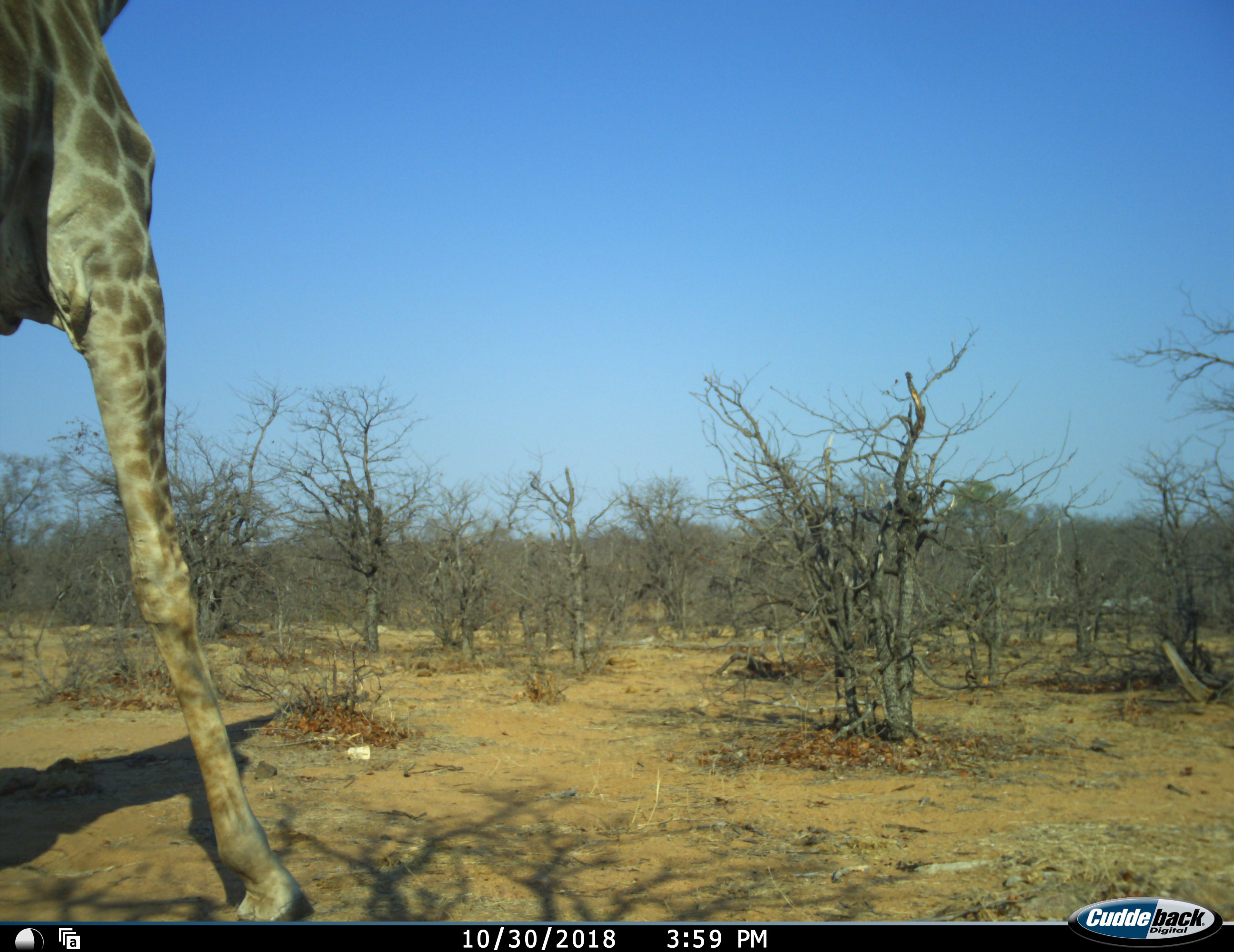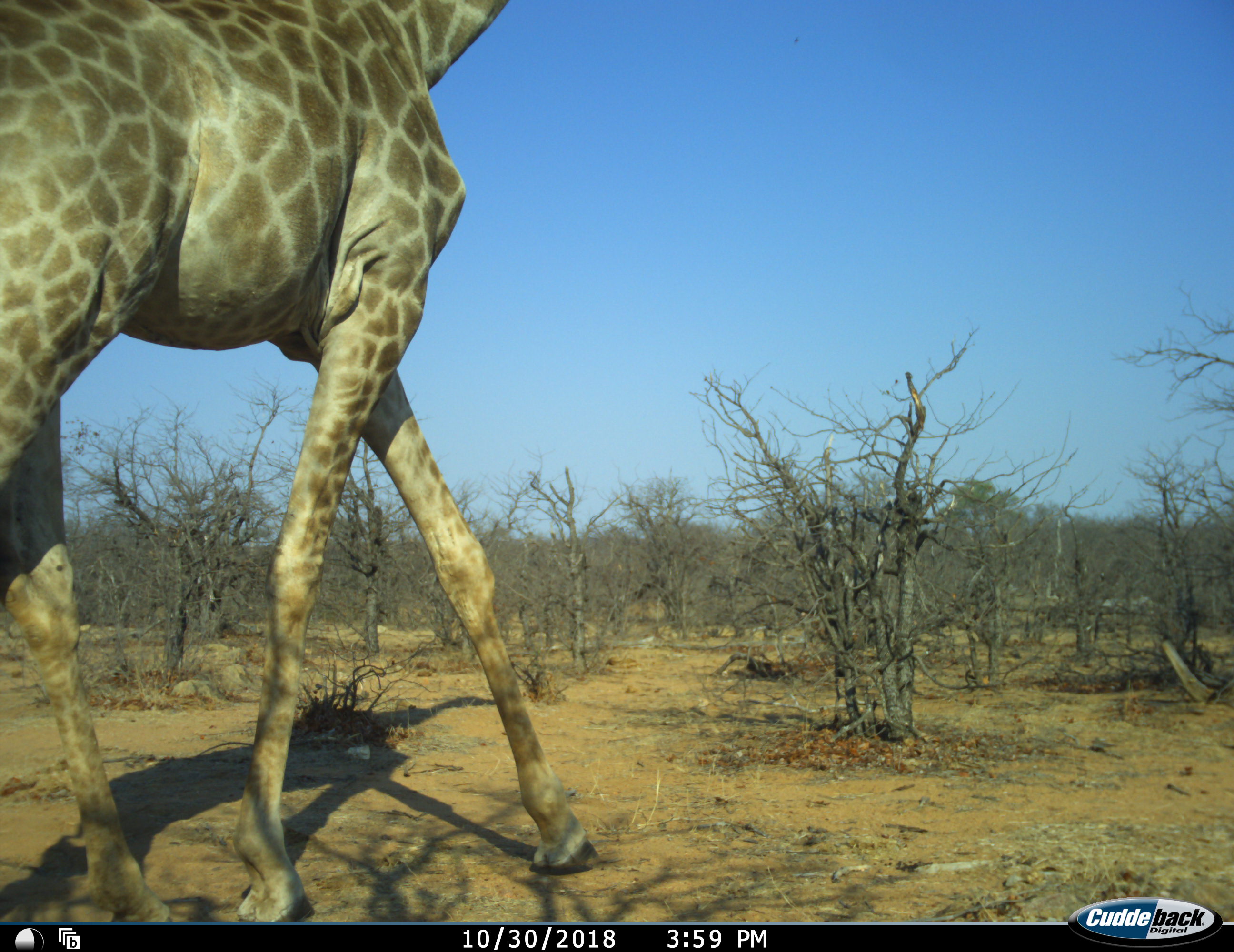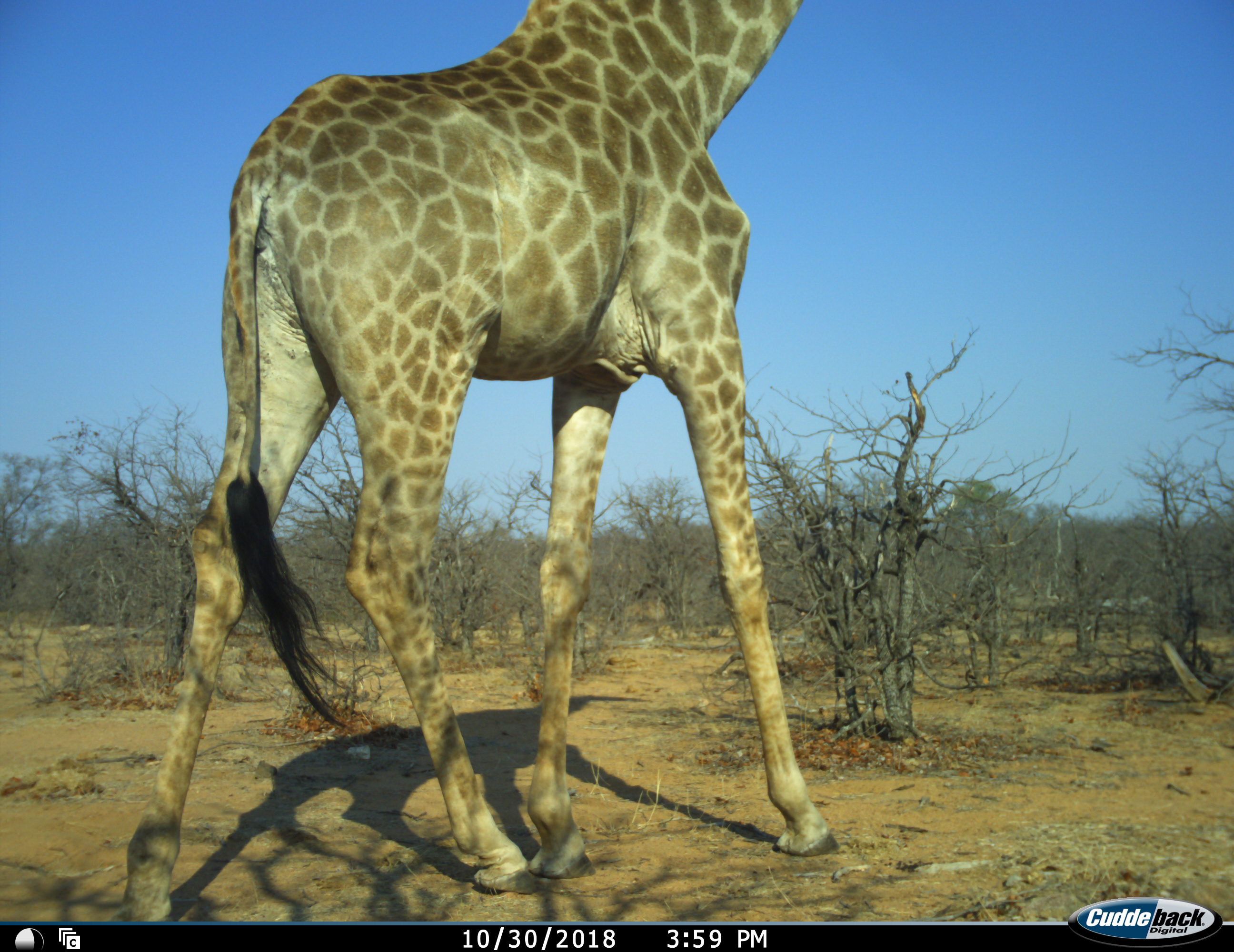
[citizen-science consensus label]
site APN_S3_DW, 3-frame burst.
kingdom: Animalia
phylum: Chordata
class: Mammalia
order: Artiodactyla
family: Giraffidae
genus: Giraffa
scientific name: Giraffa camelopardalis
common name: giraffe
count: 1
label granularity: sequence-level